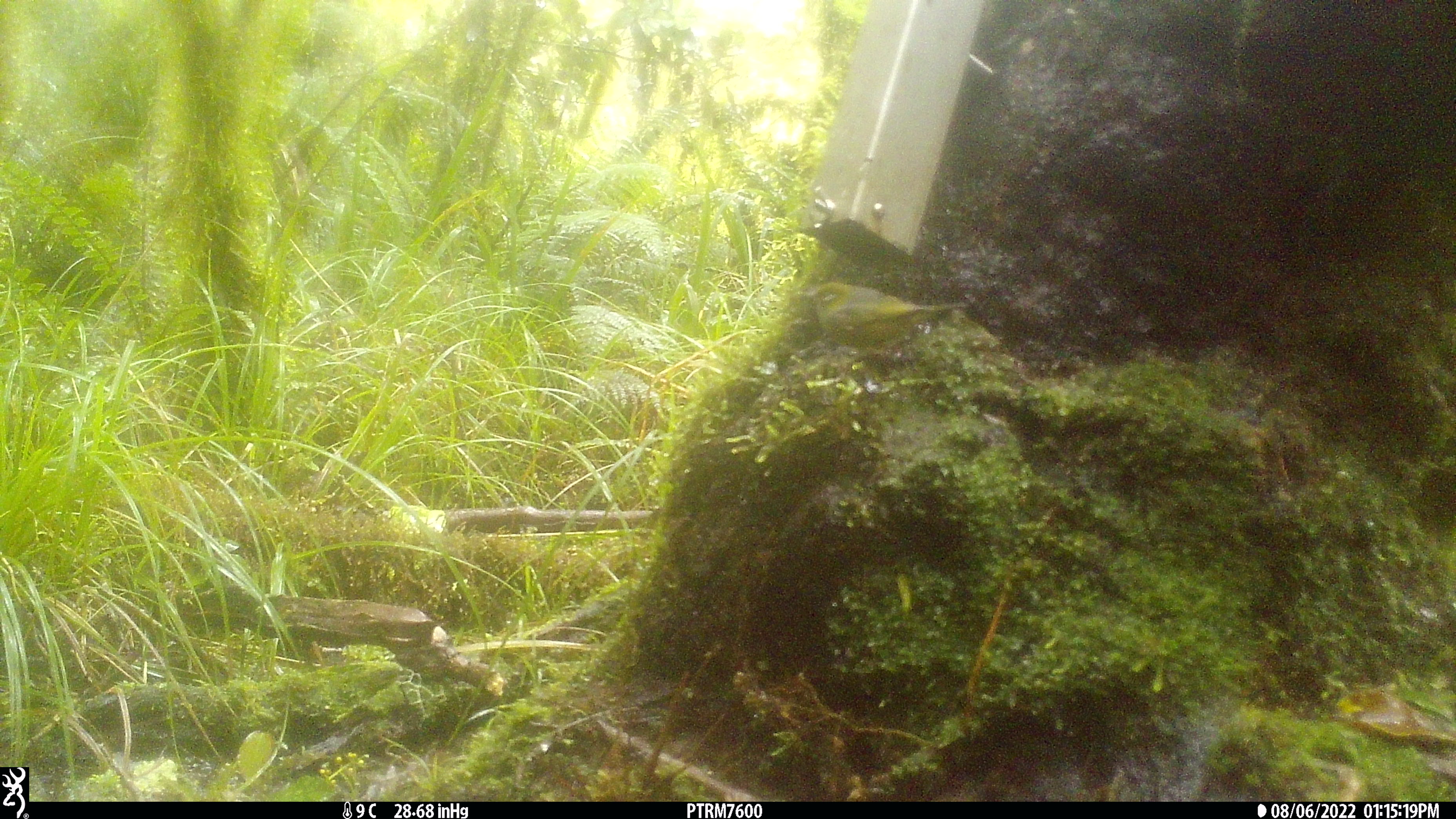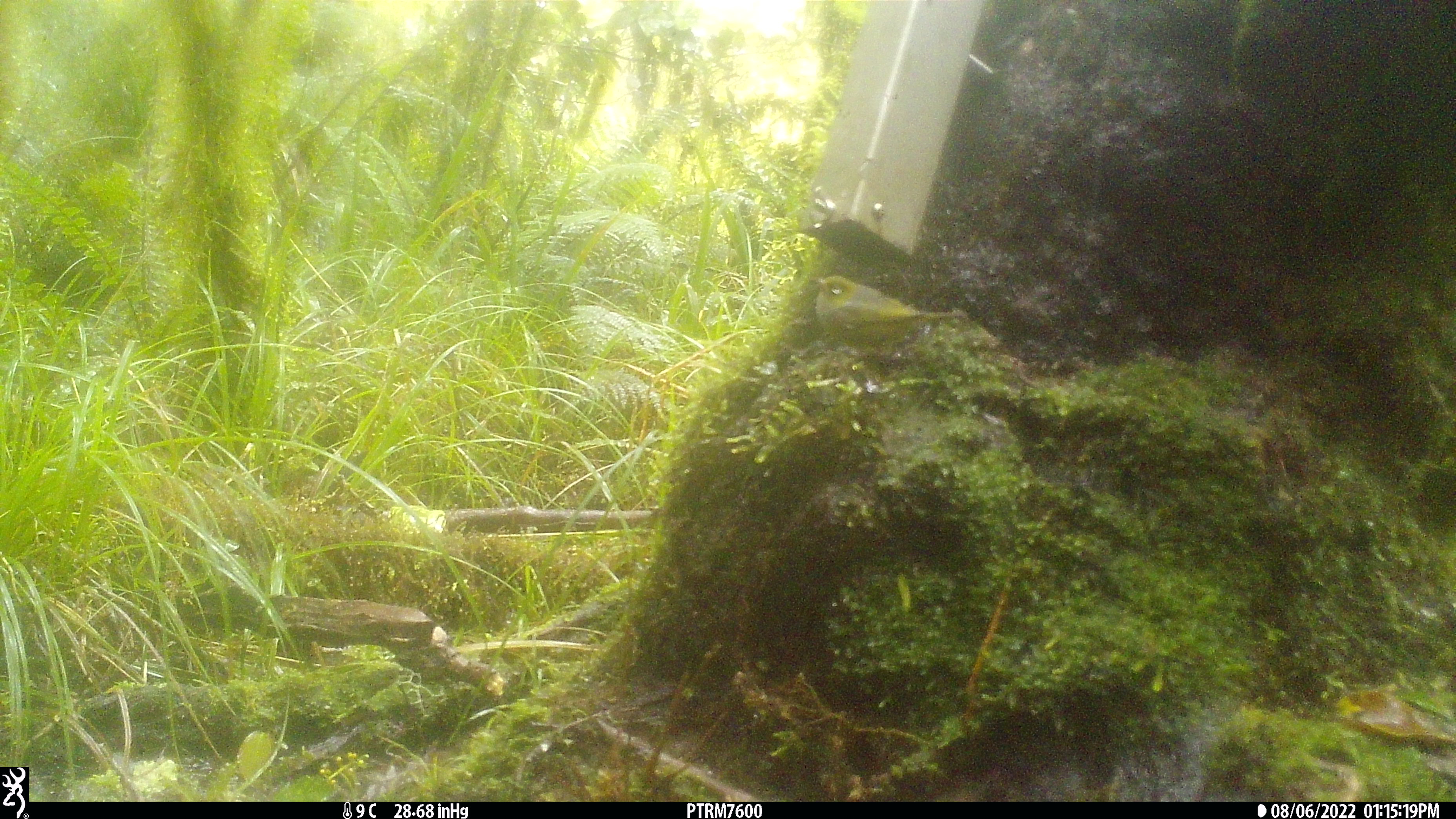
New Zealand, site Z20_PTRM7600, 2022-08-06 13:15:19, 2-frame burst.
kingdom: Animalia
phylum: Chordata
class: Aves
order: Passeriformes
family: Zosteropidae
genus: Zosterops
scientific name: Zosterops lateralis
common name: silvereye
Silvereye (Zosterops lateralis).